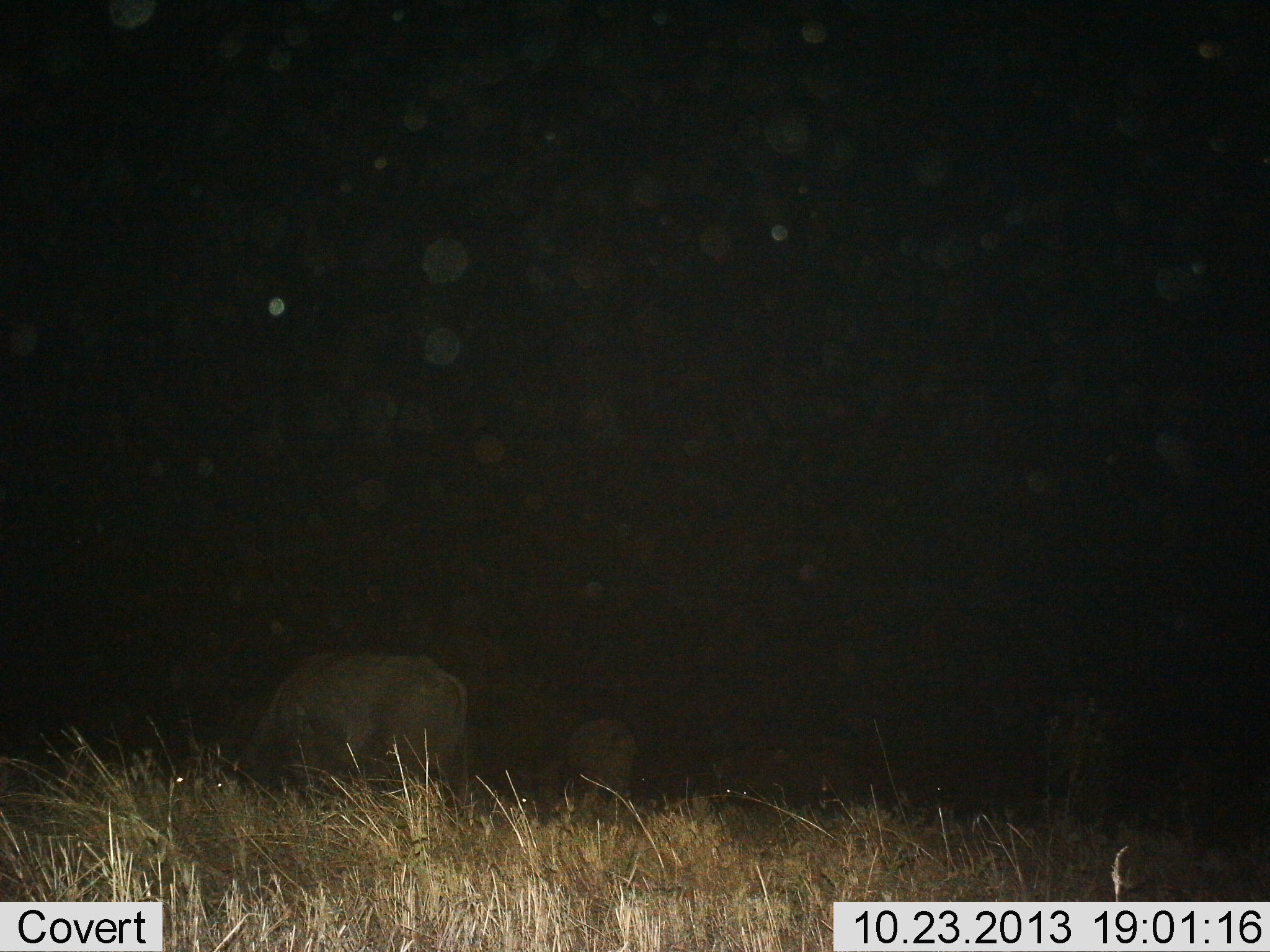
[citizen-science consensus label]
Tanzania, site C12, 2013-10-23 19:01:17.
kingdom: Animalia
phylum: Chordata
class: Mammalia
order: Artiodactyla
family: Bovidae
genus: Syncerus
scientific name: Syncerus caffer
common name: cape buffalo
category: buffalo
Buffalo (cape buffalo) (Syncerus caffer), count 2. Behavior (volunteer vote fractions): standing 0%, resting 0%, moving 0%, interacting 6%. Young present (vote fraction): 12%. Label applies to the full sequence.